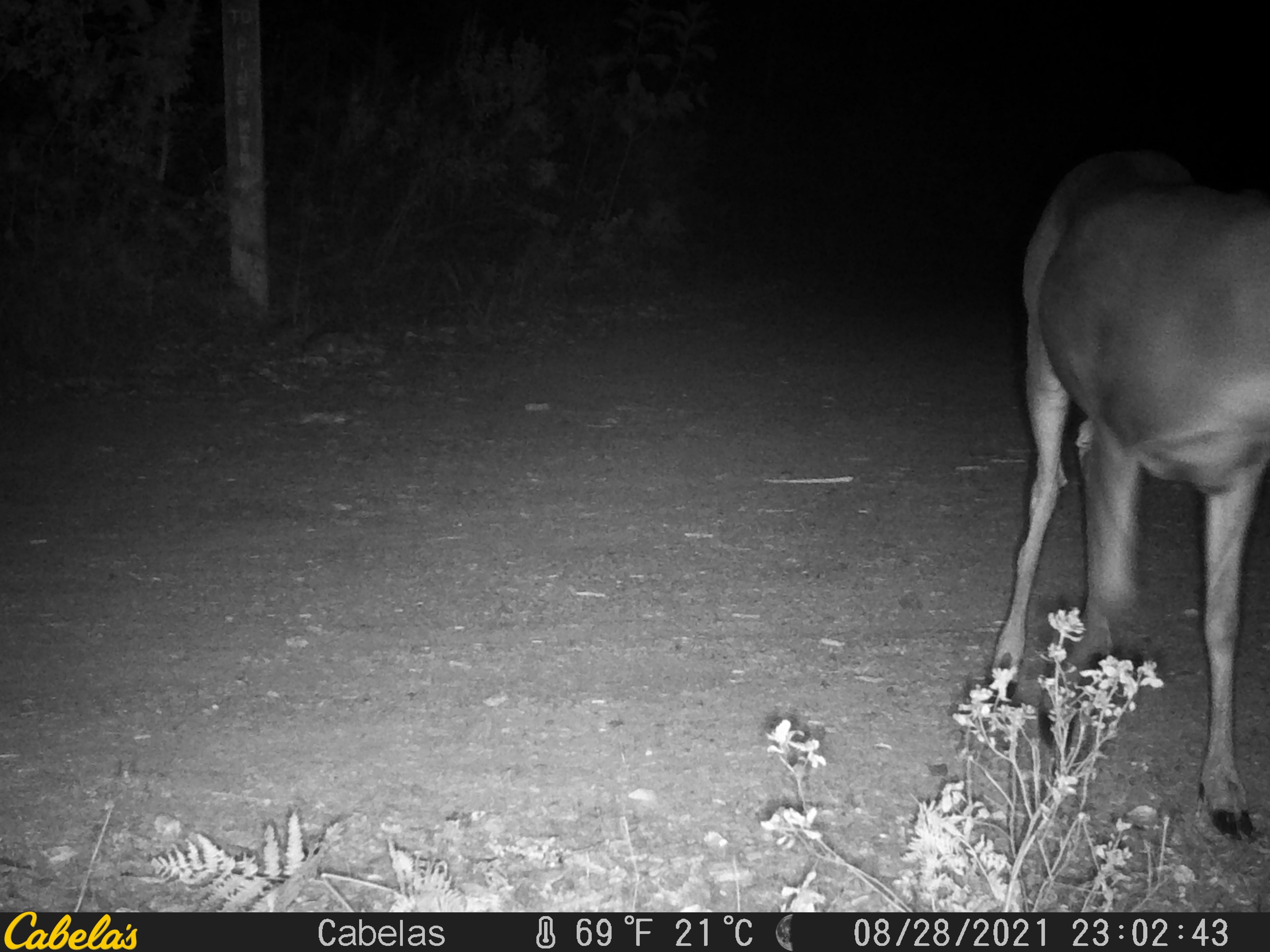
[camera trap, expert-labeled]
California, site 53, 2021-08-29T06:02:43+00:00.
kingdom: Animalia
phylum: Chordata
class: Mammalia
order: Artiodactyla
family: Cervidae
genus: Odocoileus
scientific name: Odocoileus hemionus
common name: mule deer